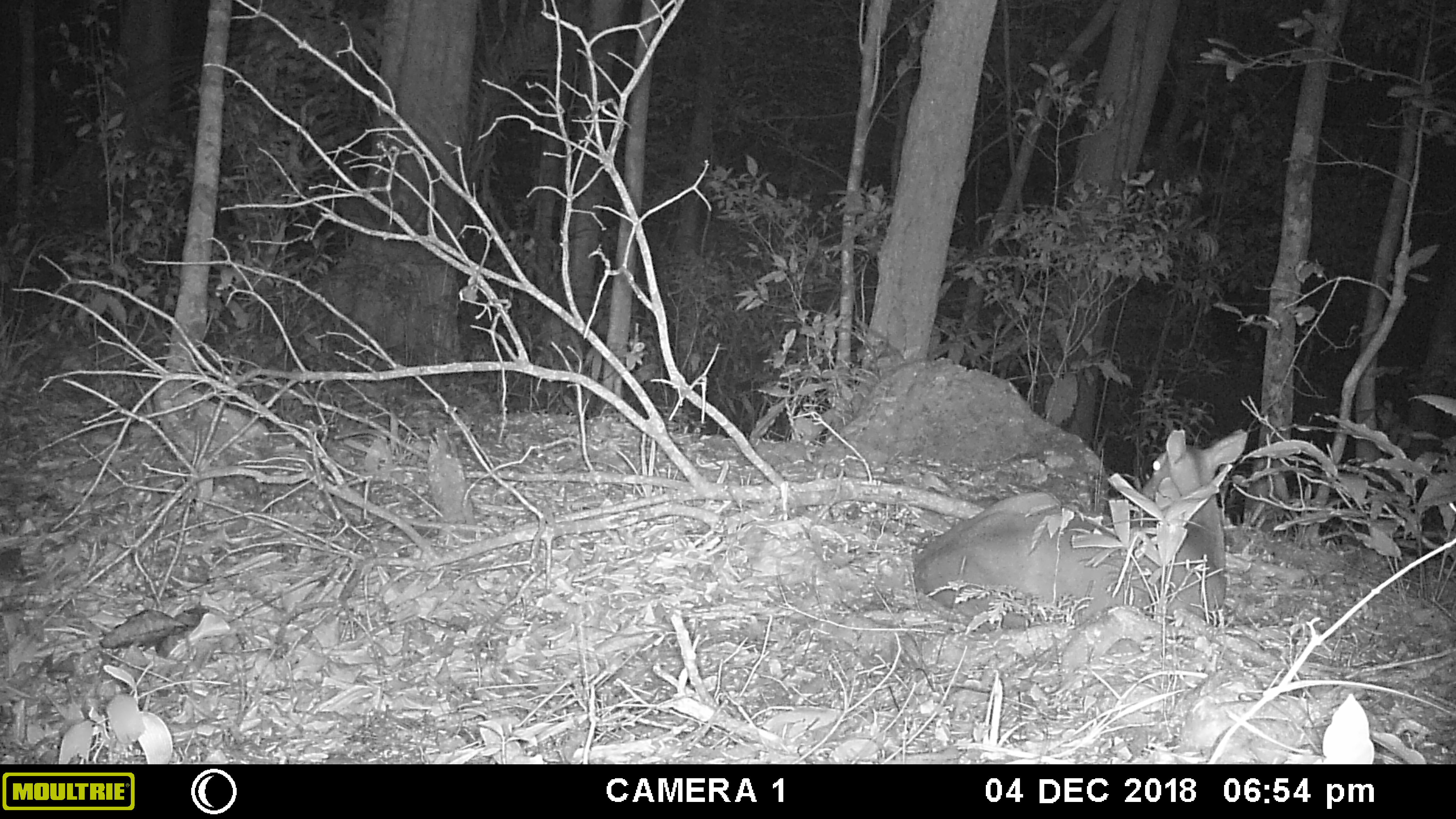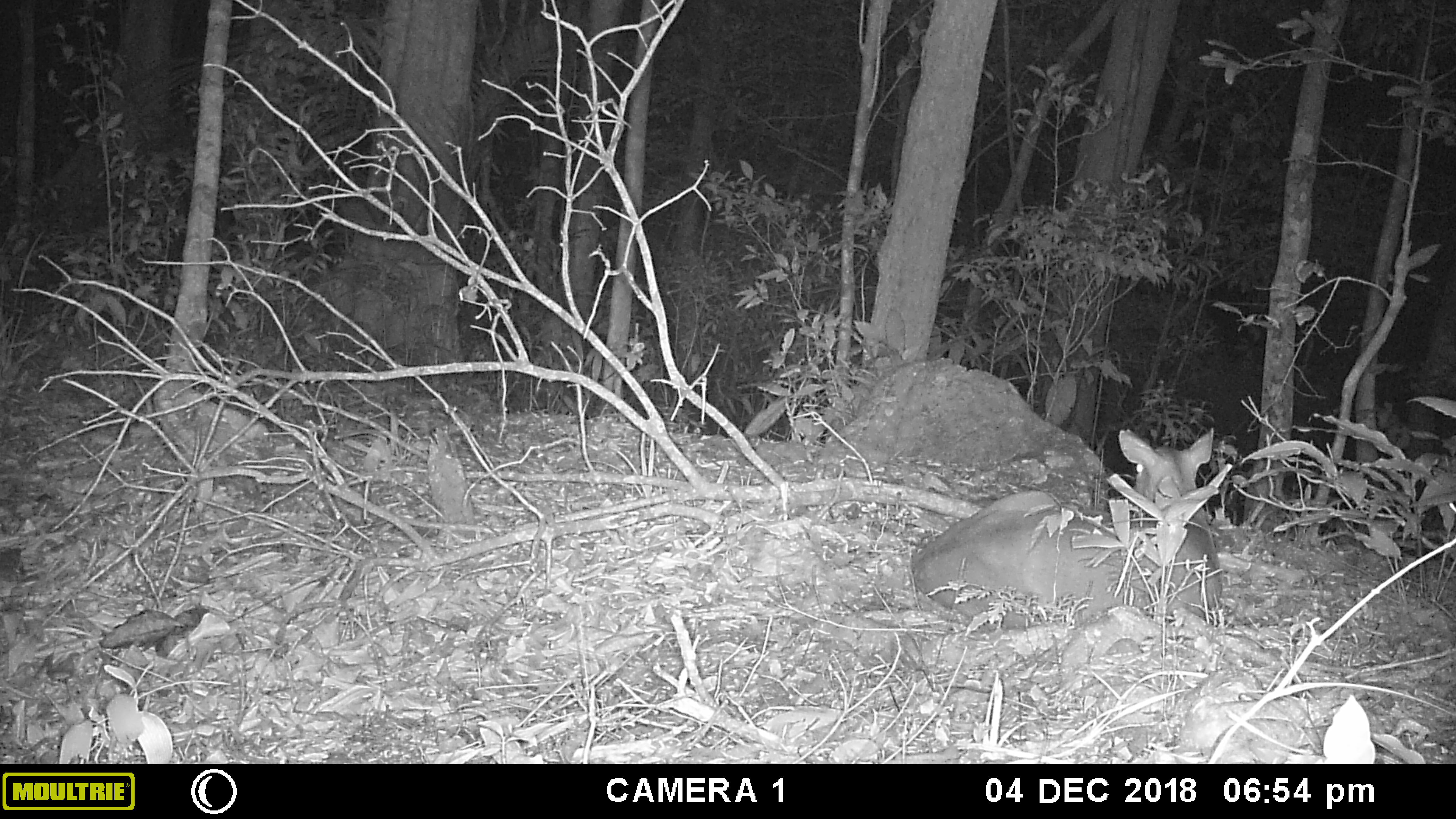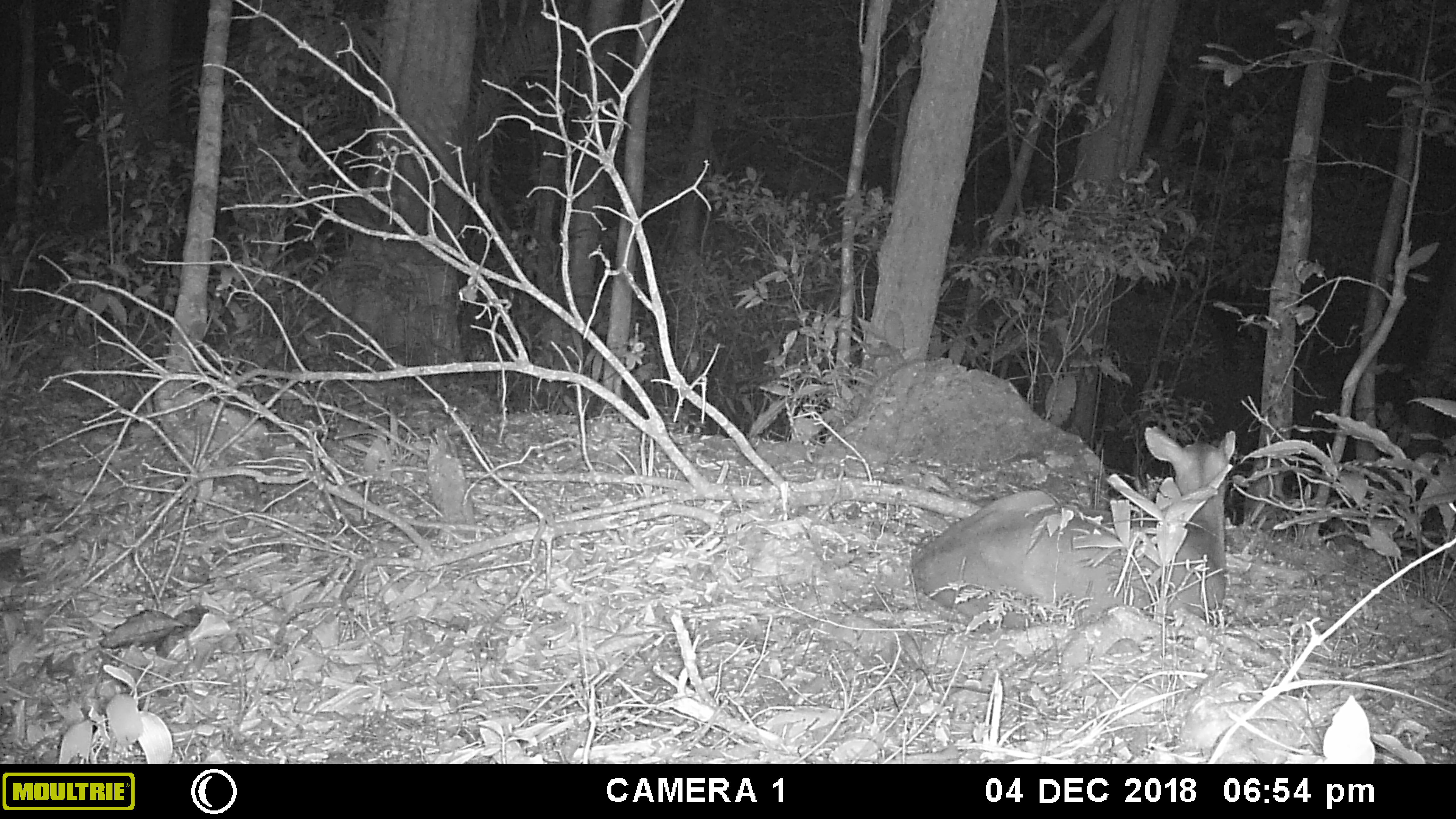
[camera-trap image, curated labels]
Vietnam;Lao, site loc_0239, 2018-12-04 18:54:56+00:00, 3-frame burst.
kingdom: Animalia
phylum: Chordata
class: Mammalia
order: Artiodactyla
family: Cervidae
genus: Muntiacus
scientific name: Muntiacus vuquangensis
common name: large-antlered muntjac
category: large antlered muntjac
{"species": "large antlered muntjac (large-antlered muntjac) (Muntiacus vuquangensis)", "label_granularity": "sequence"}